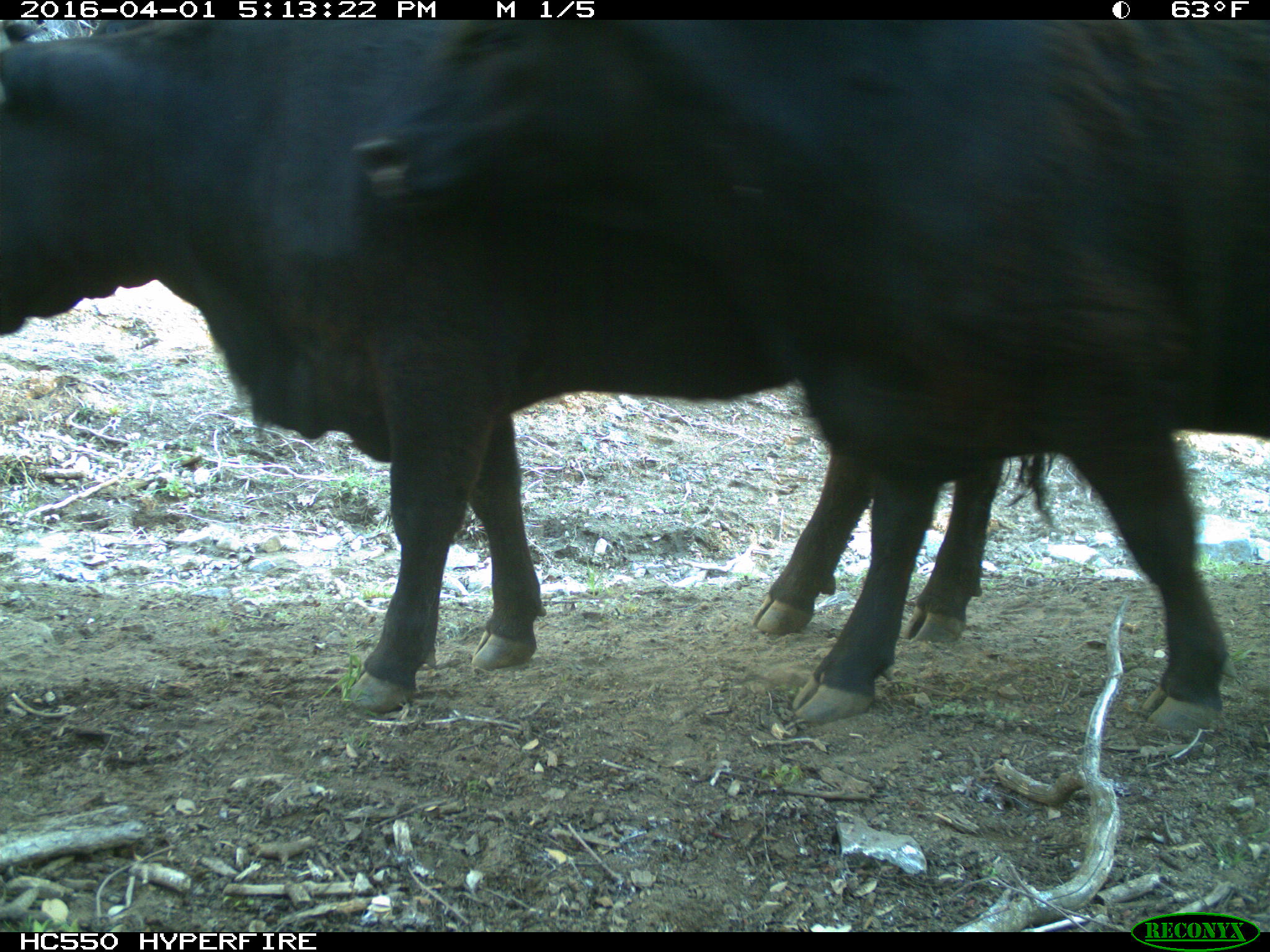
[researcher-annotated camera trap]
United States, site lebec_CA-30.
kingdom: Animalia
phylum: Chordata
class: Mammalia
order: Artiodactyla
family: Bovidae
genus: Bos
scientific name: Bos taurus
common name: domestic cow